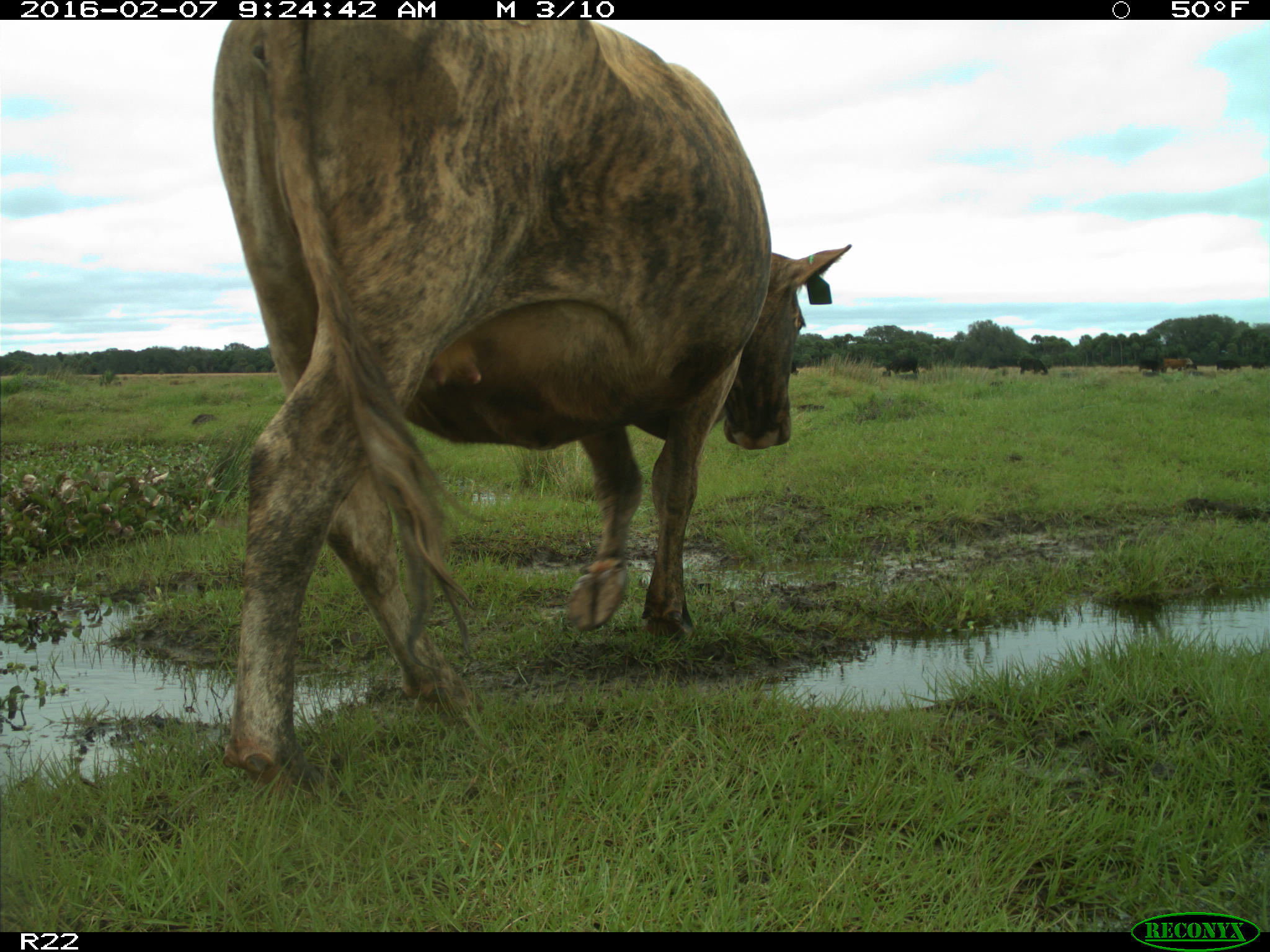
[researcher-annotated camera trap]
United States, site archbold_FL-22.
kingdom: Animalia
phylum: Chordata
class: Mammalia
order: Artiodactyla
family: Bovidae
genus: Bos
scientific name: Bos taurus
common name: domestic cow